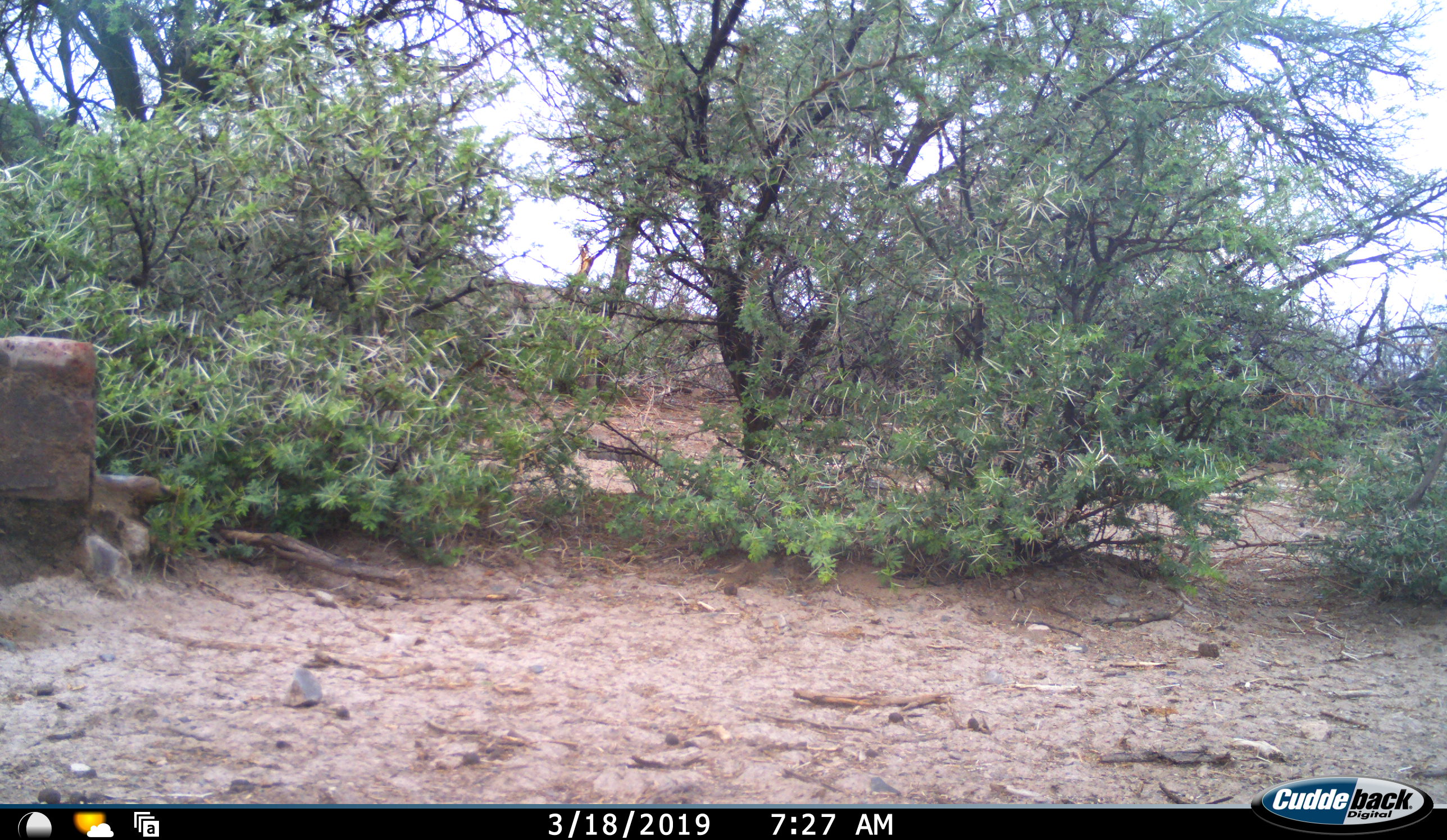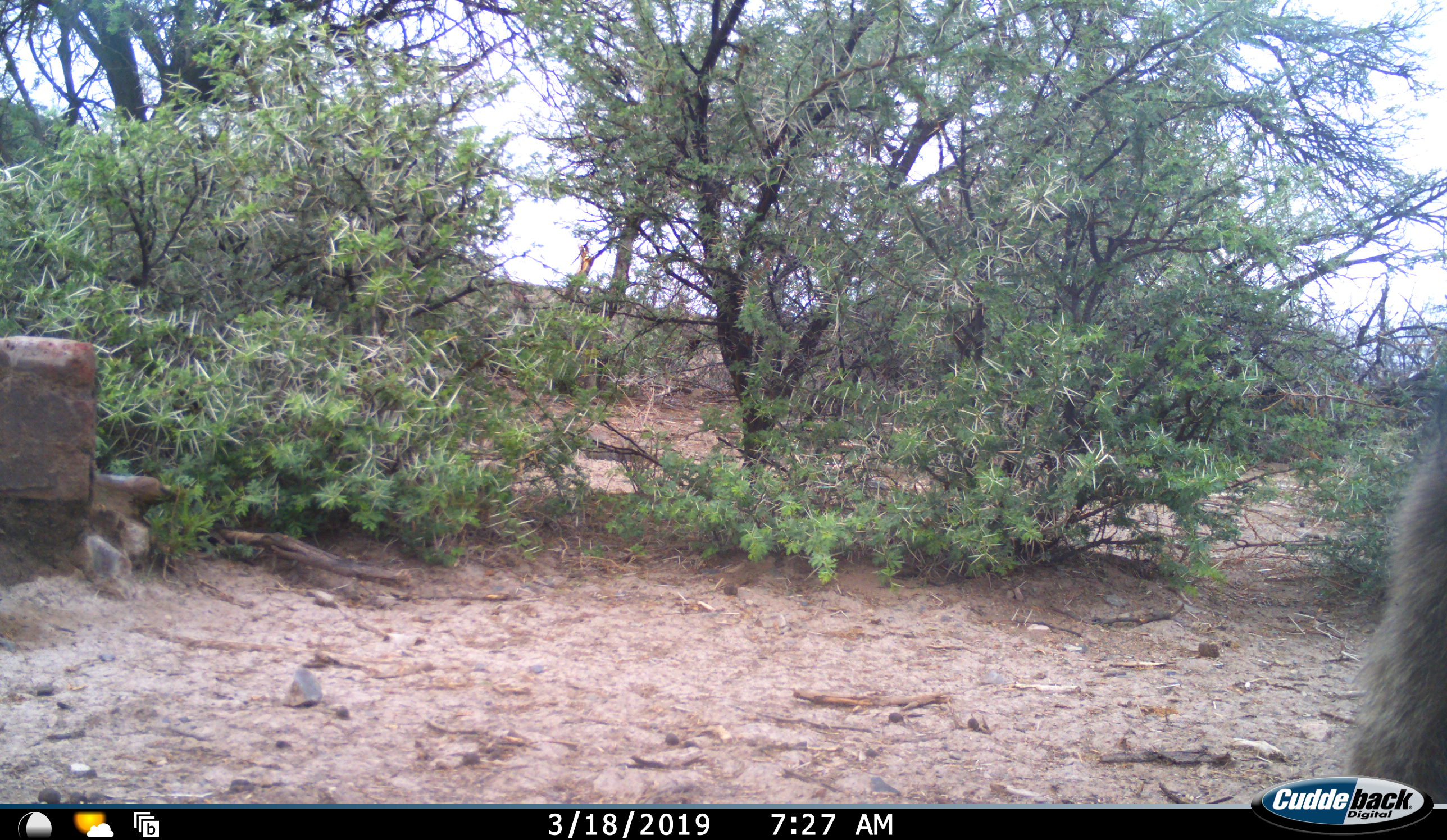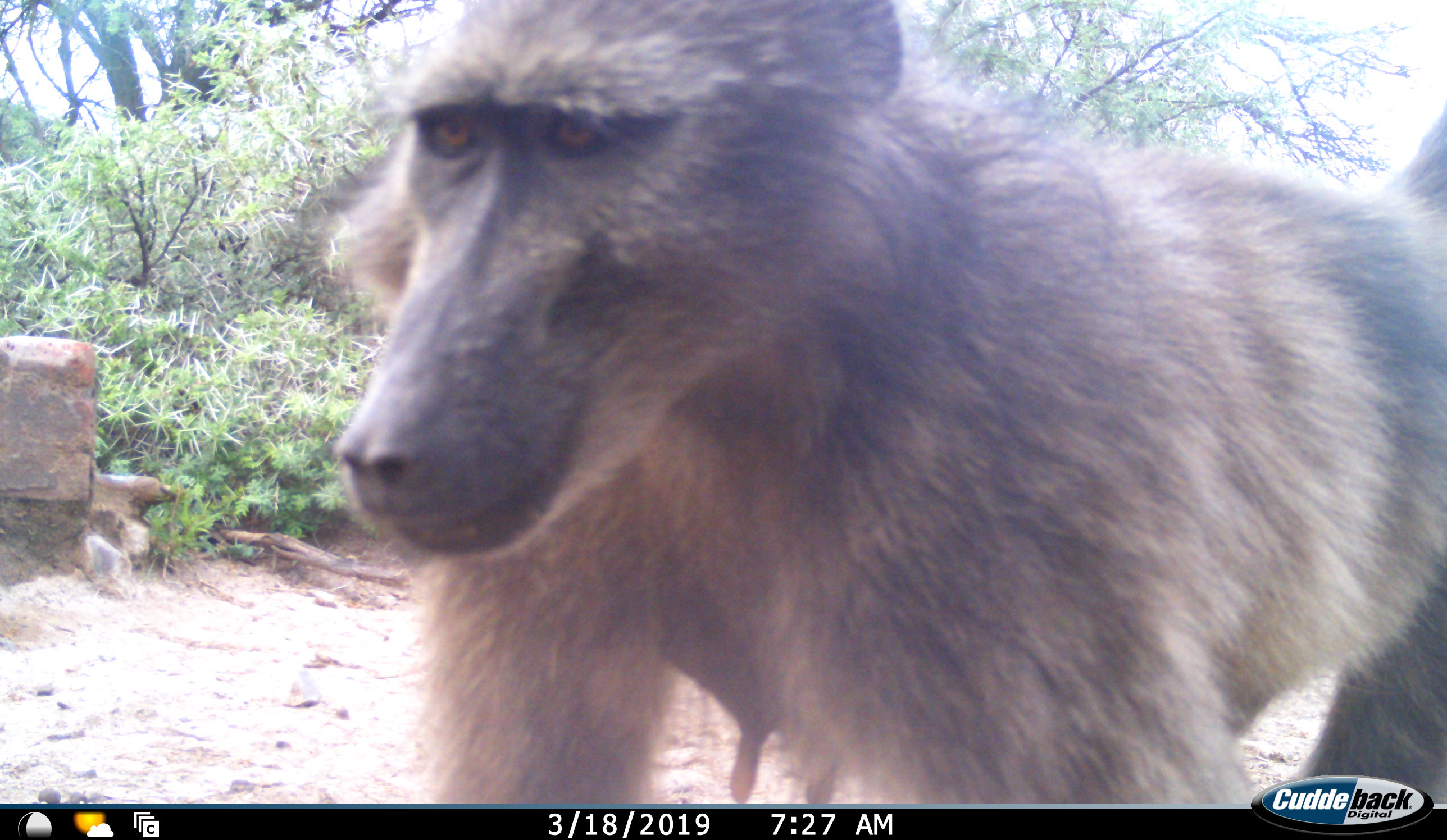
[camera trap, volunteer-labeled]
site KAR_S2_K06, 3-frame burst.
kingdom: Animalia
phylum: Chordata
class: Mammalia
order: Primates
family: Cercopithecidae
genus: Papio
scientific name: Papio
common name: baboon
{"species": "baboon (Papio)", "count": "1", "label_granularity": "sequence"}